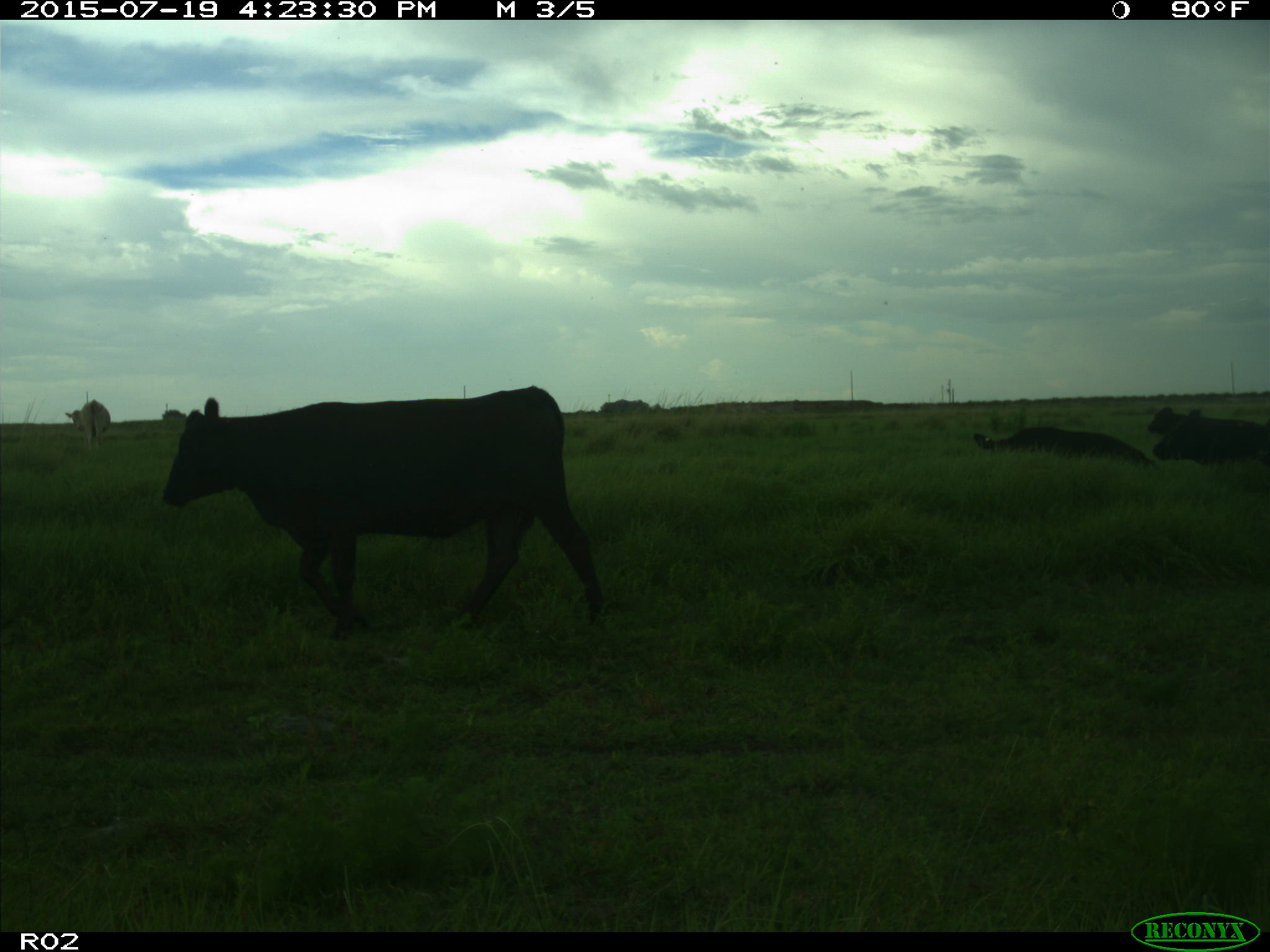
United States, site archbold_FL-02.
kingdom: Animalia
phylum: Chordata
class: Mammalia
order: Artiodactyla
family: Bovidae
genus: Bos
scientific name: Bos taurus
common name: domestic cow